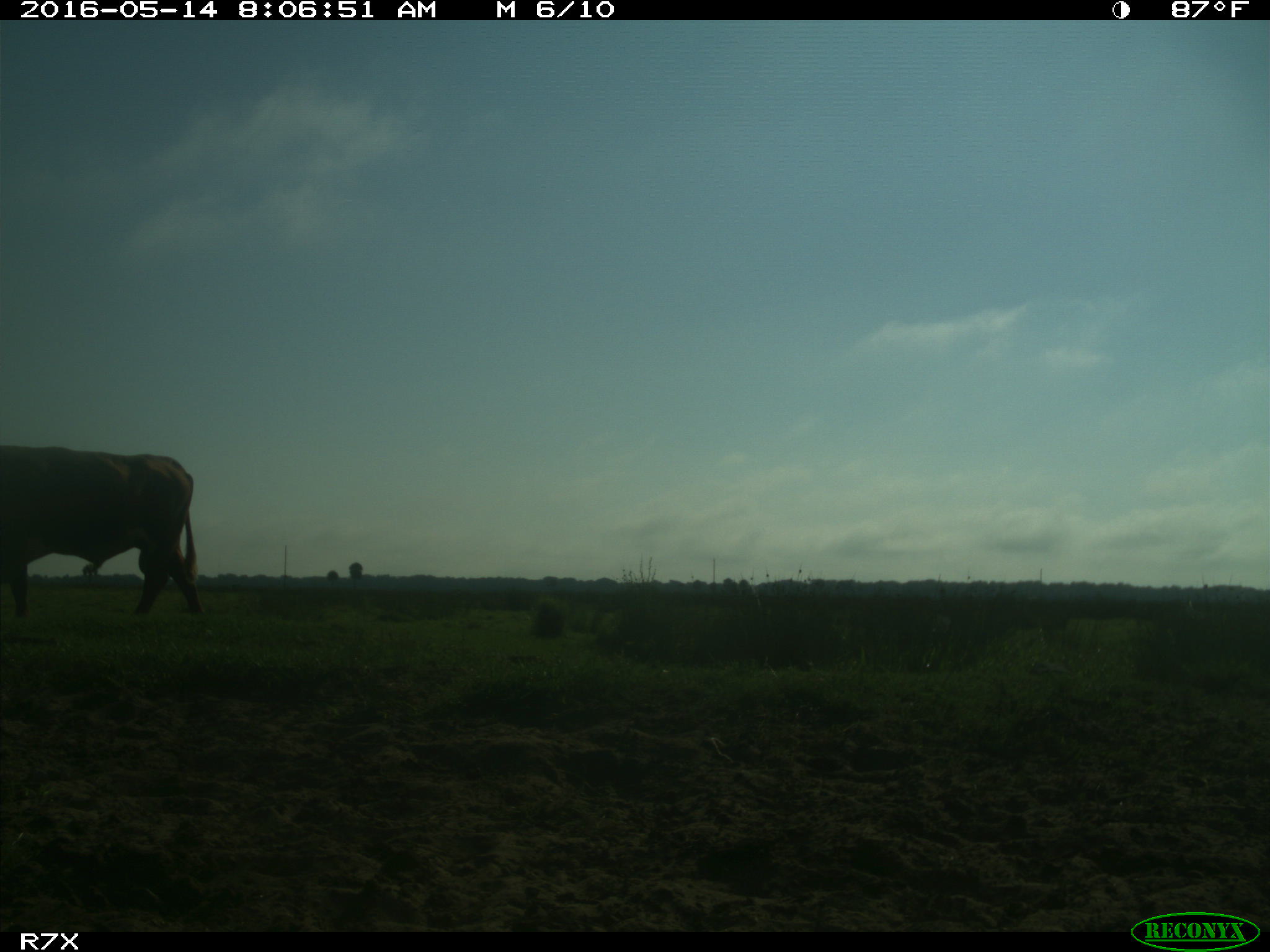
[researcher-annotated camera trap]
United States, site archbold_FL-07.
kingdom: Animalia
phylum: Chordata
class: Mammalia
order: Artiodactyla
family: Bovidae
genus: Bos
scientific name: Bos taurus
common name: domestic cow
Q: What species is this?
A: Bos taurus (domestic cow).